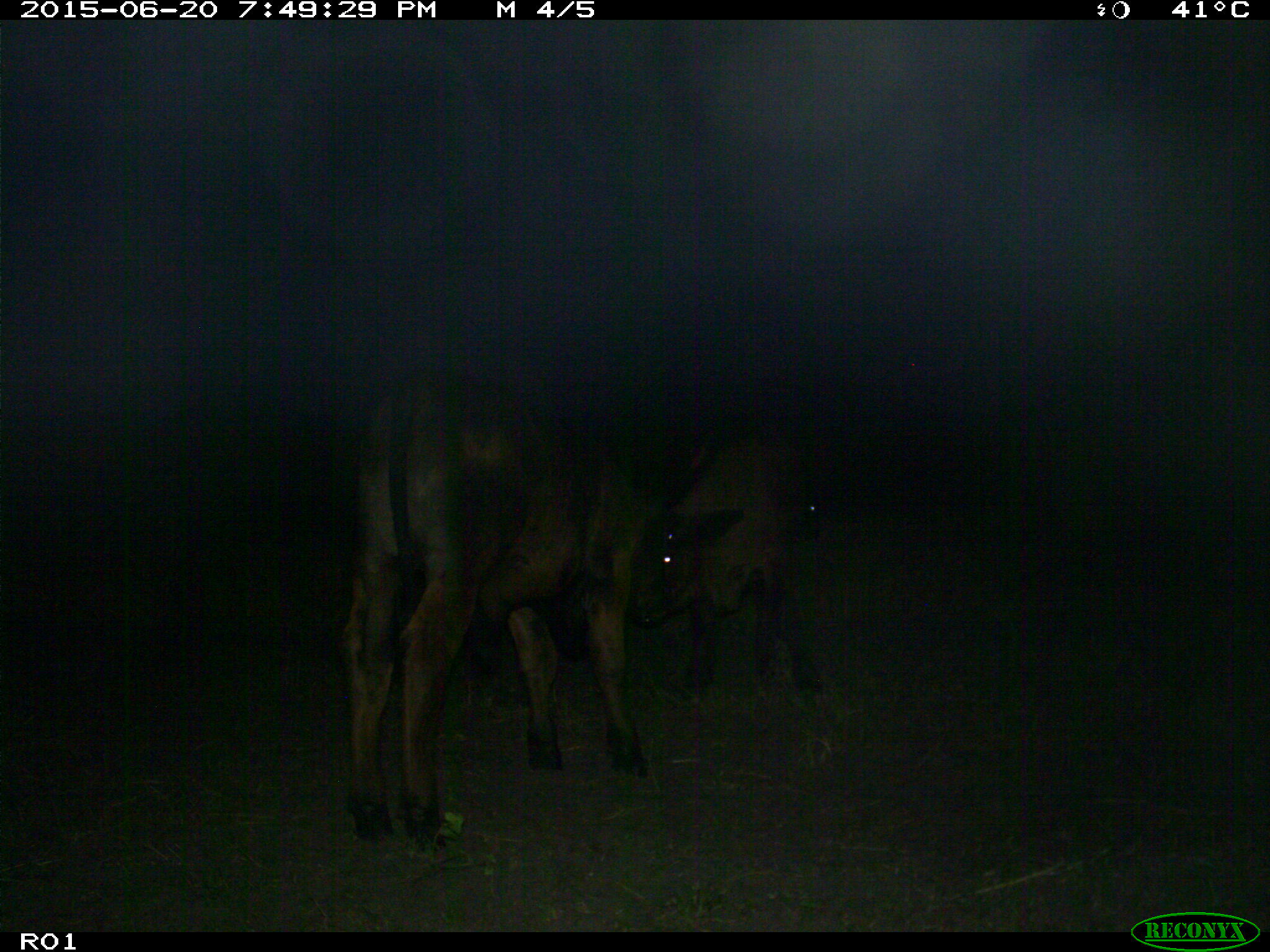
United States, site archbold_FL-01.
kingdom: Animalia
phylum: Chordata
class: Mammalia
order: Artiodactyla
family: Bovidae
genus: Bos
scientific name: Bos taurus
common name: domestic cow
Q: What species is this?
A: Bos taurus (domestic cow).